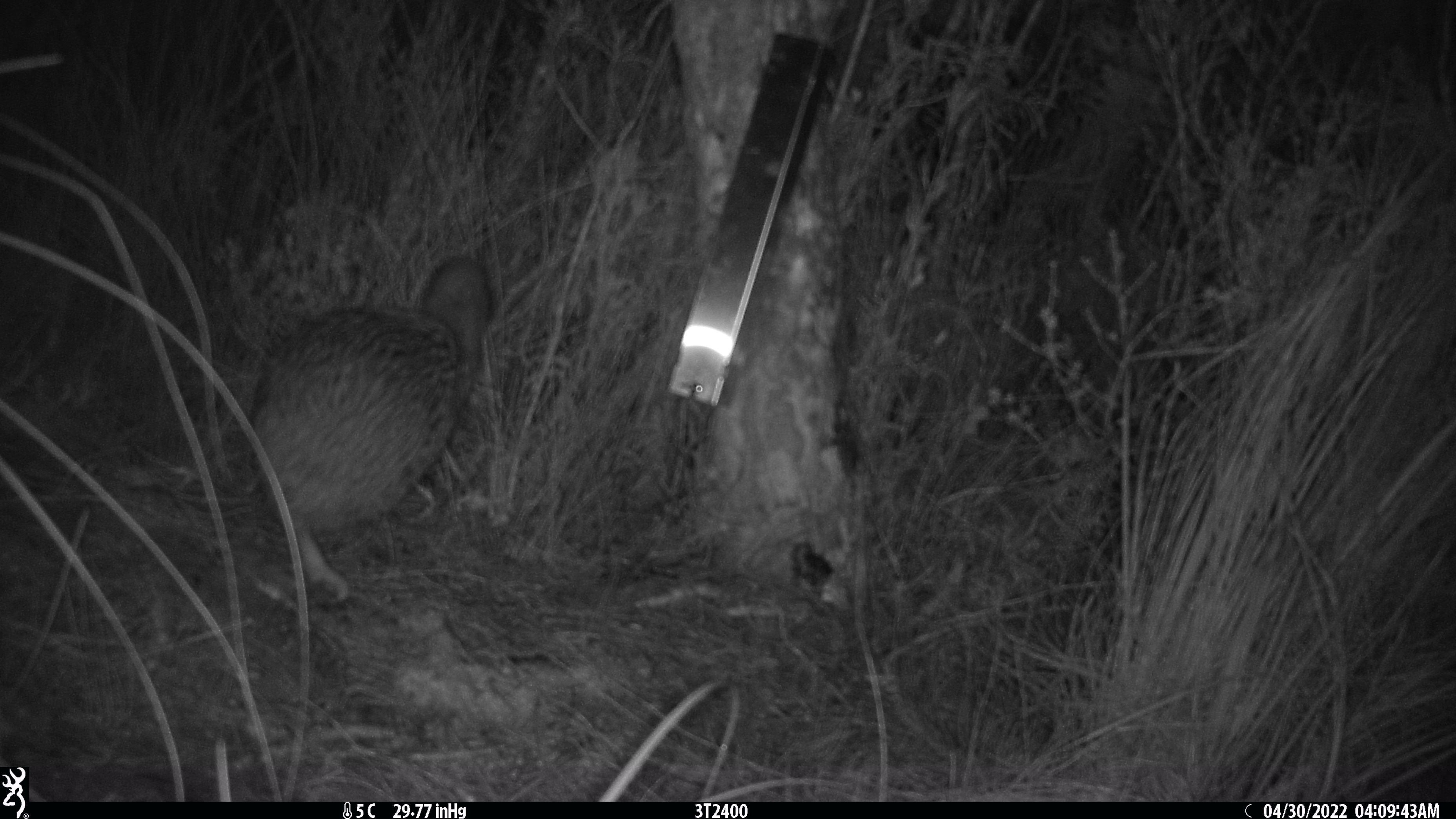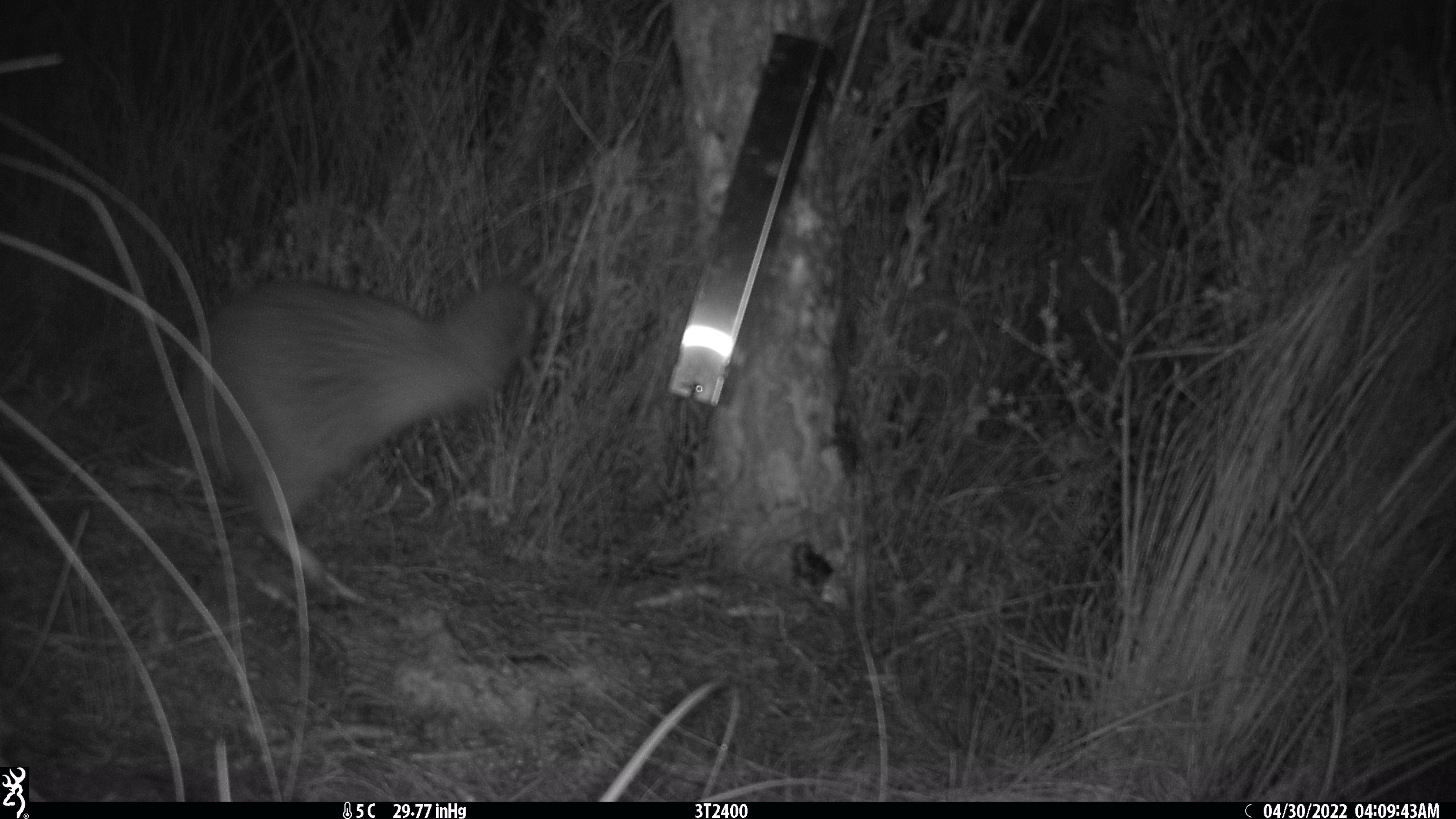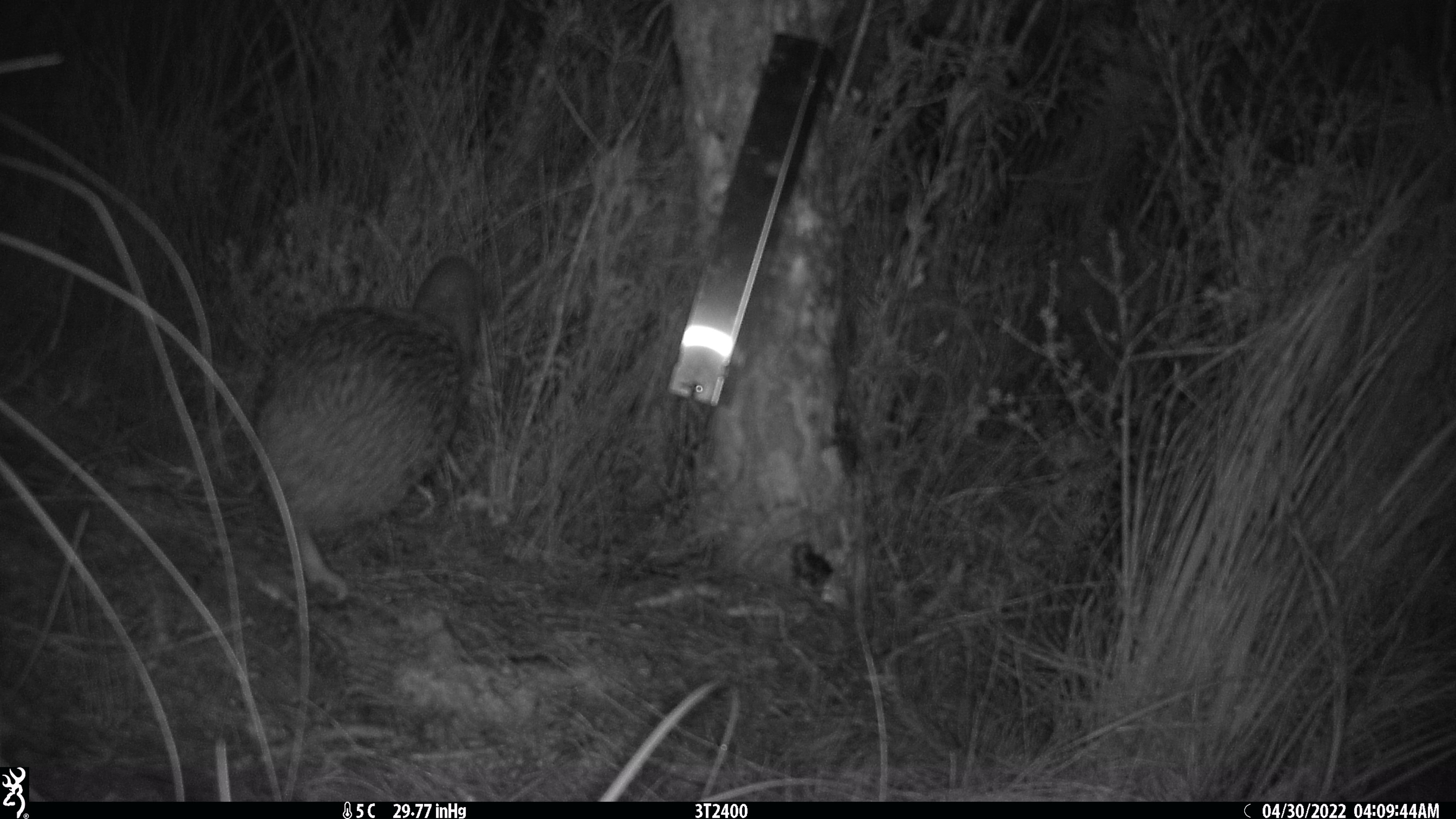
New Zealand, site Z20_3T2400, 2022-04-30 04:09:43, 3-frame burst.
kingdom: Animalia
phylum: Chordata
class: Aves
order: Apterygiformes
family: Apterygidae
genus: Apteryx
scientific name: Apteryx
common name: kiwi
Kiwi (Apteryx).